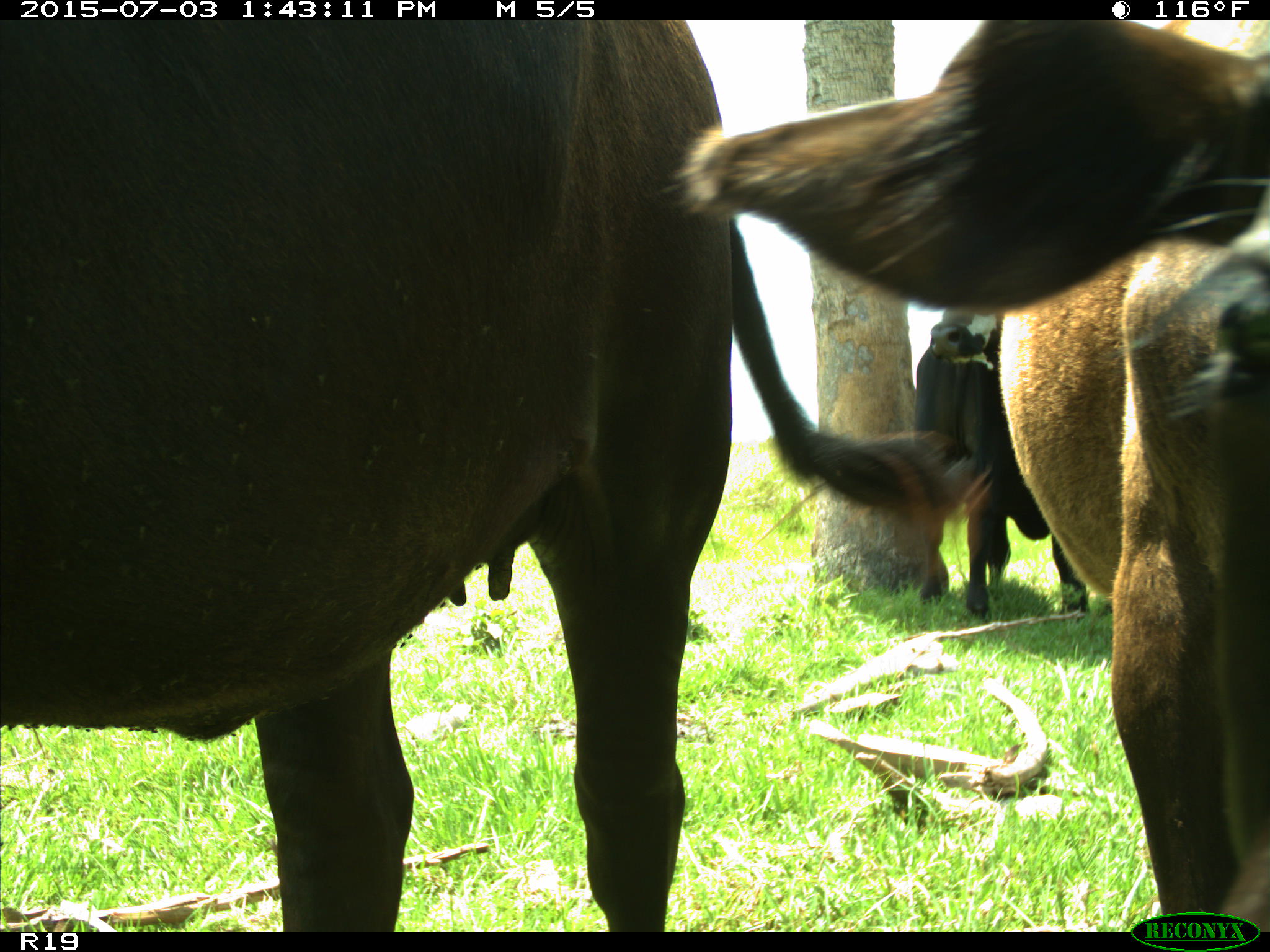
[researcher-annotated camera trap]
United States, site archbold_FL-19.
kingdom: Animalia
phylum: Chordata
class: Mammalia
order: Artiodactyla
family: Bovidae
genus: Bos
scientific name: Bos taurus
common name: domestic cow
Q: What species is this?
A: Bos taurus (domestic cow).